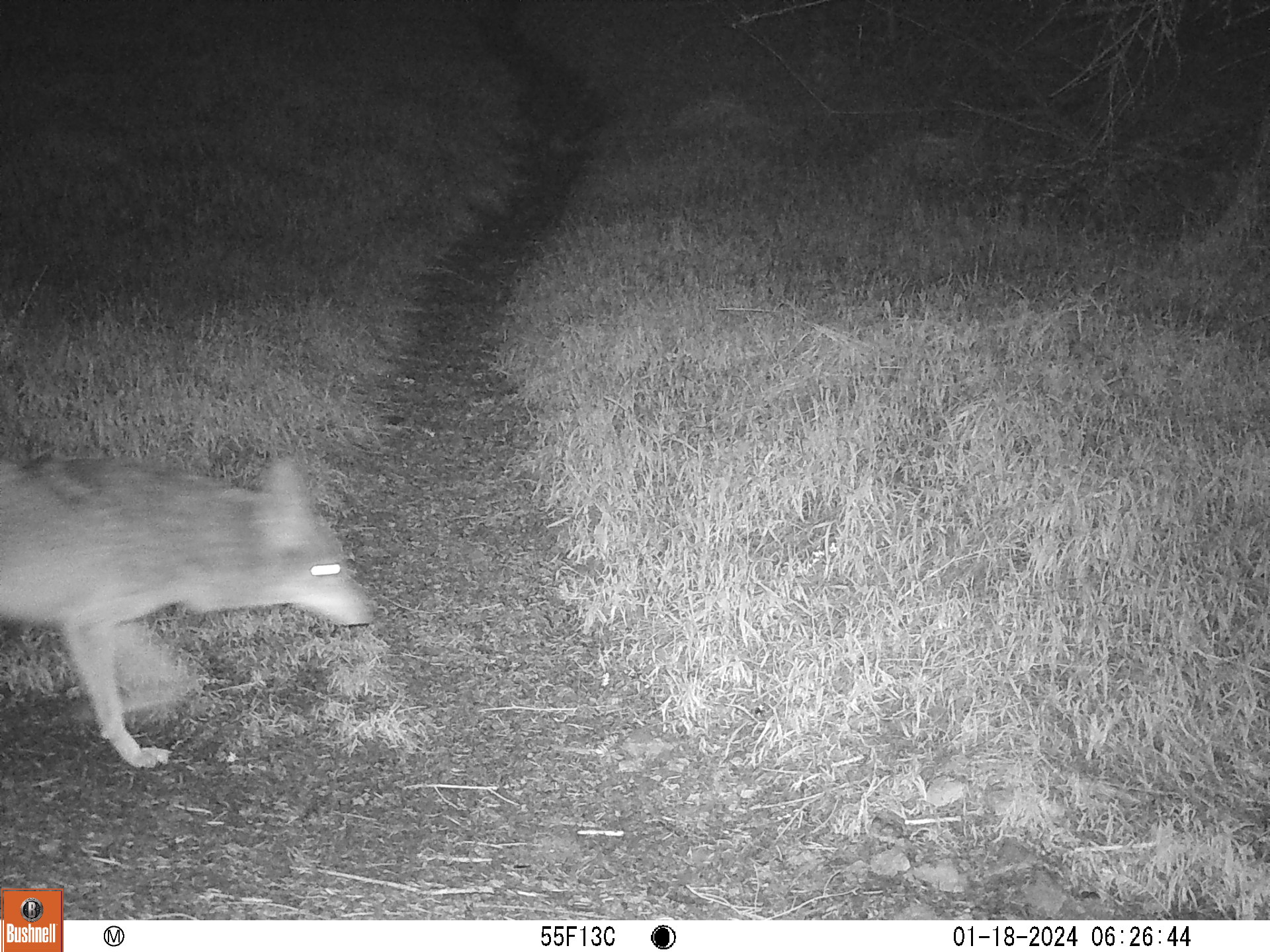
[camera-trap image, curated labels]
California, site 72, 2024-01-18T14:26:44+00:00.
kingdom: Animalia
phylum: Chordata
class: Mammalia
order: Carnivora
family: Canidae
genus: Canis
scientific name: Canis latrans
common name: coyote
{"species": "coyote (Canis latrans)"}